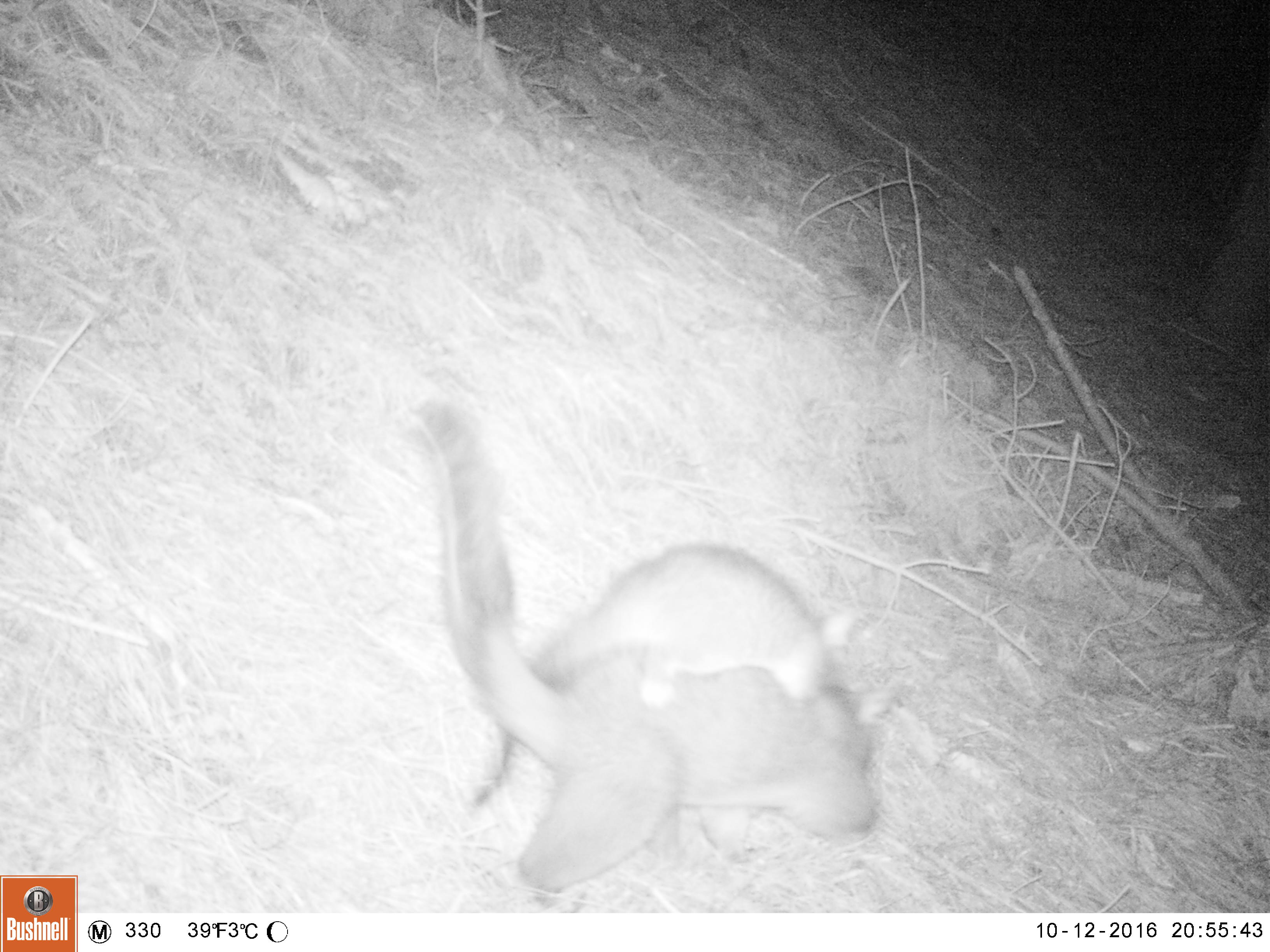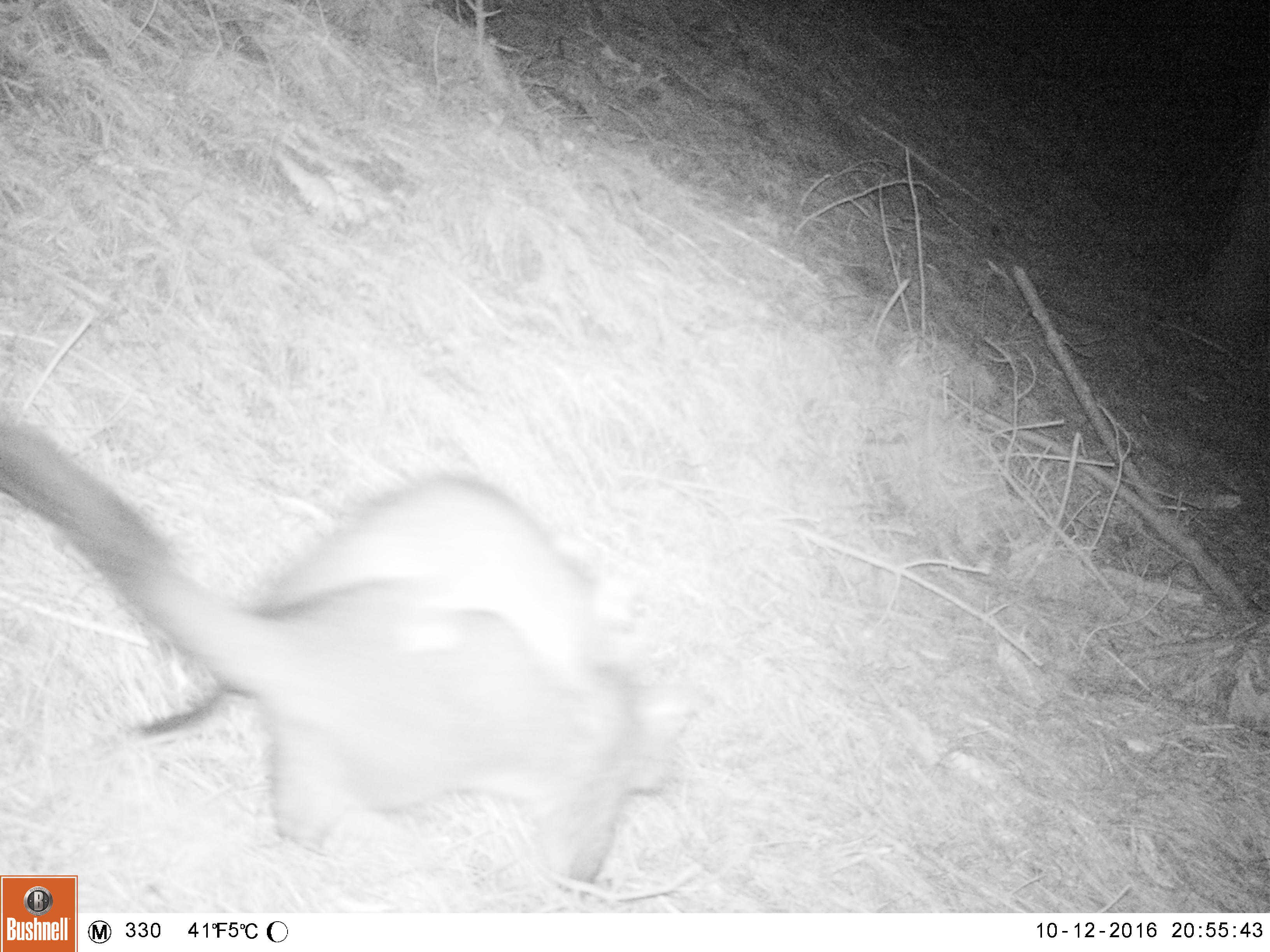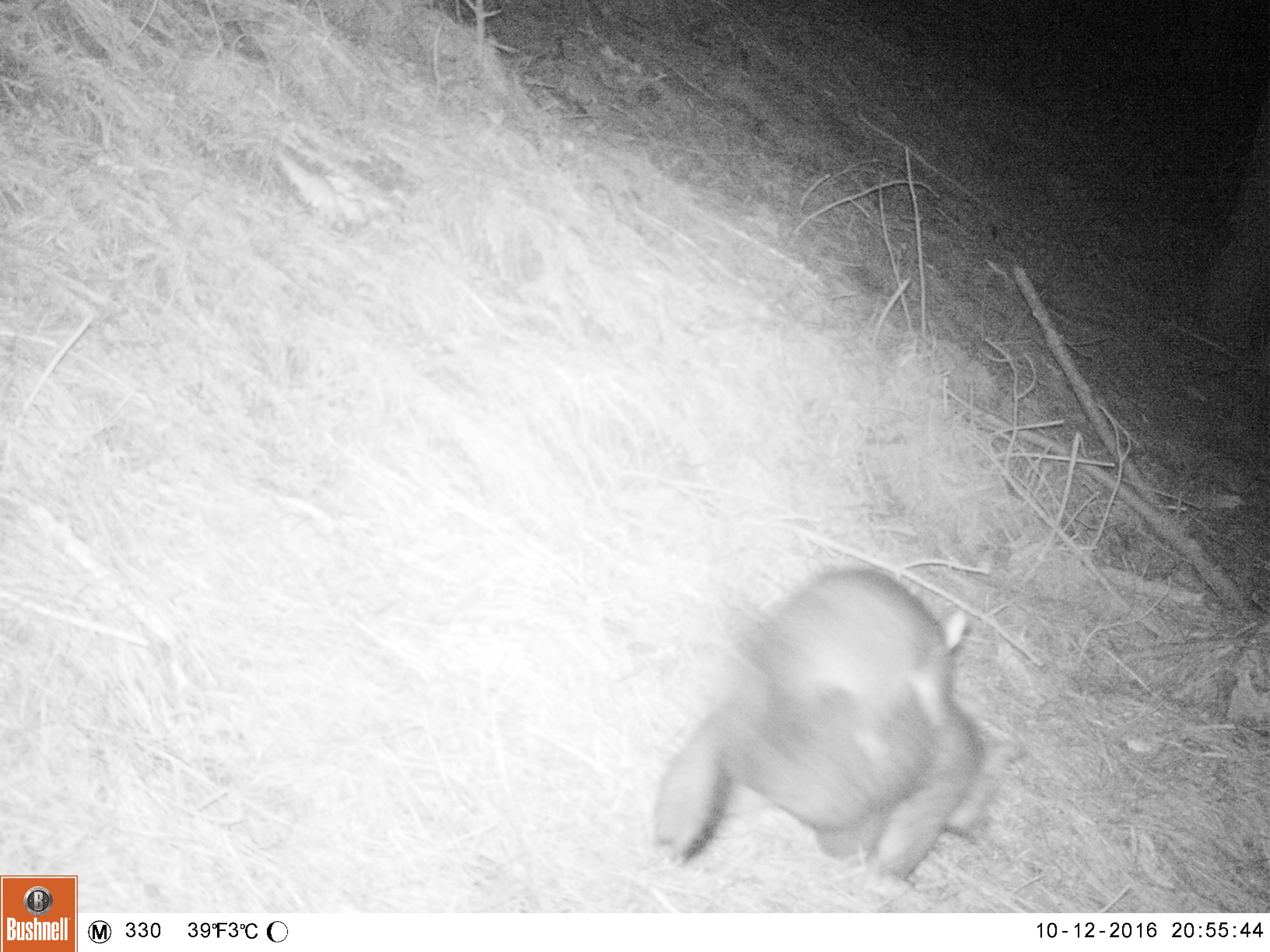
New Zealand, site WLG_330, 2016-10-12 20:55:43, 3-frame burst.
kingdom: Animalia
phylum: Chordata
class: Mammalia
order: Diprotodontia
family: Phalangeridae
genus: Trichosurus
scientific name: Trichosurus vulpecula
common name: common brushtail possum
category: possum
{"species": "possum (common brushtail possum) (Trichosurus vulpecula)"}